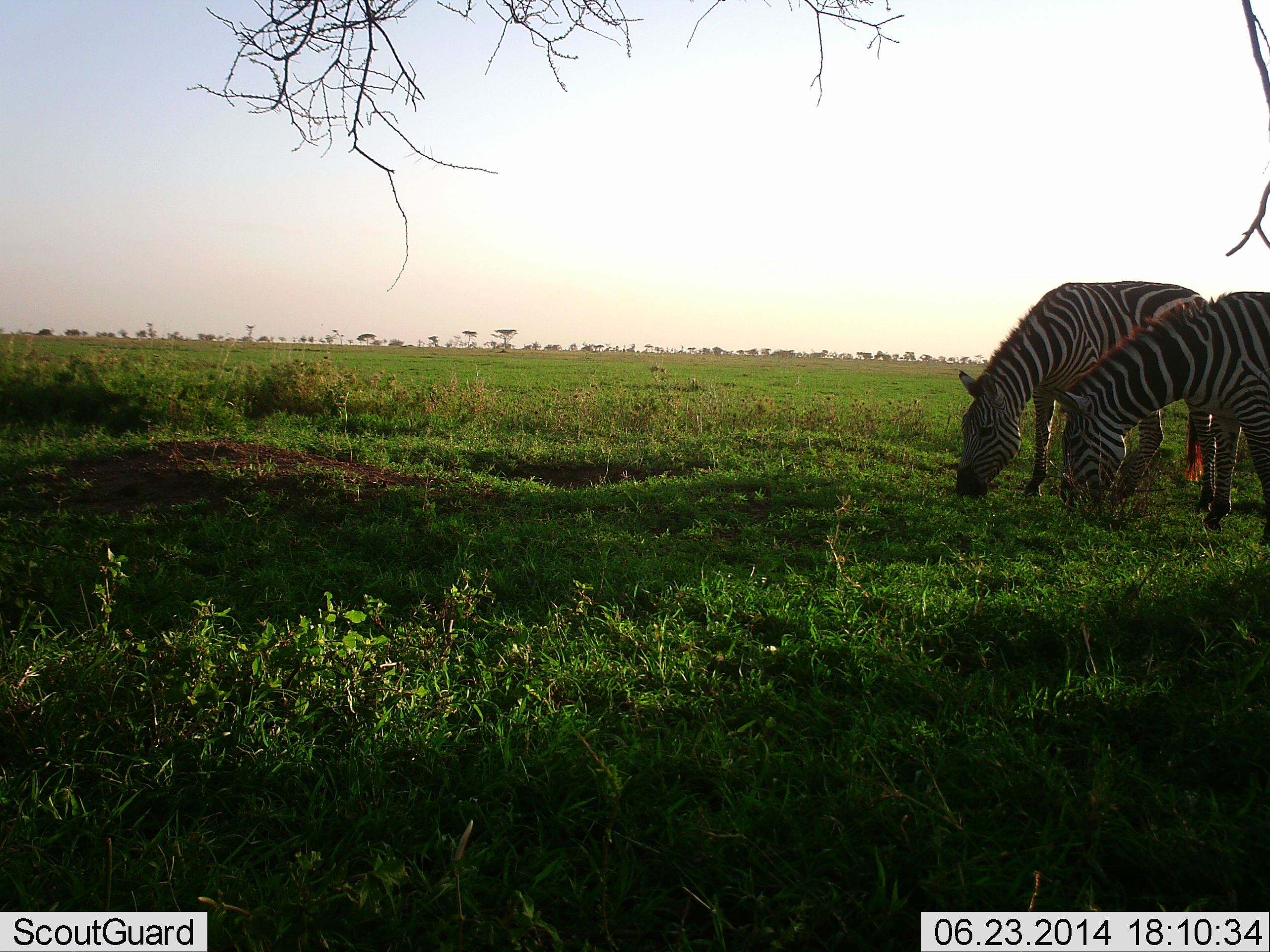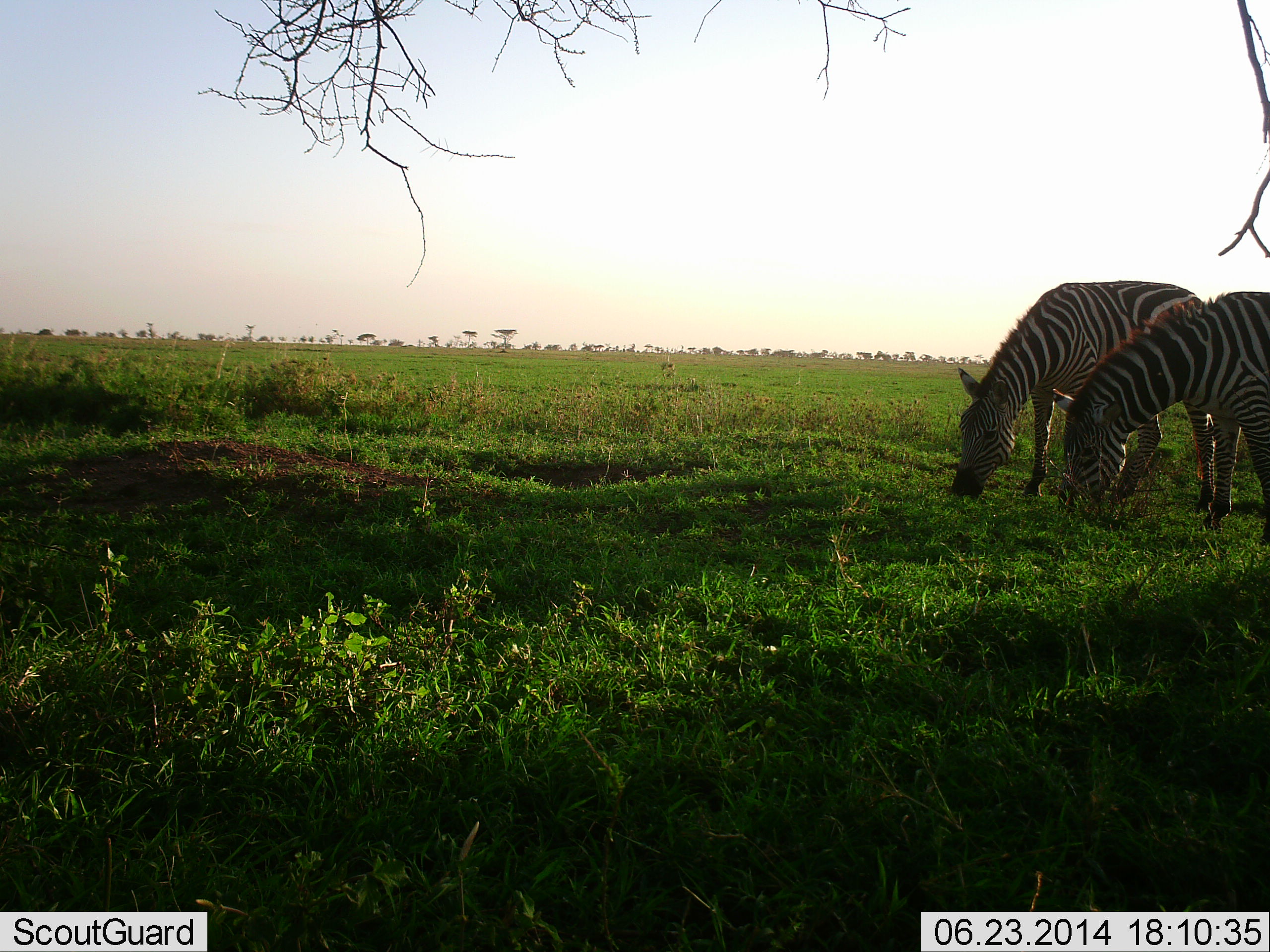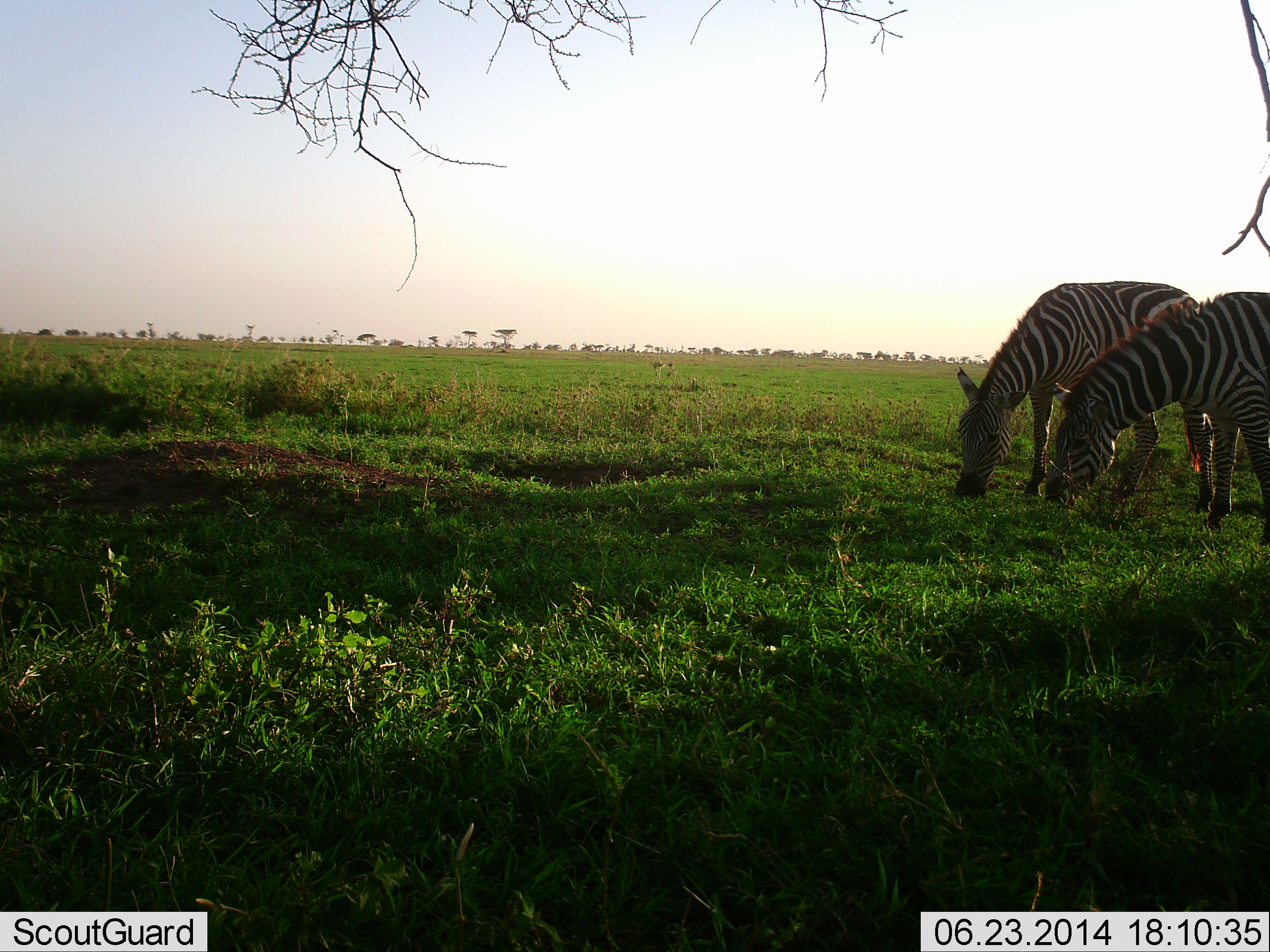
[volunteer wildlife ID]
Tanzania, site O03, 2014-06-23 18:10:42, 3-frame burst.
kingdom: Animalia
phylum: Chordata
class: Mammalia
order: Perissodactyla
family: Equidae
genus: Equus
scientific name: Equus quagga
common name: plains zebra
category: zebra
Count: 2.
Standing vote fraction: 30%.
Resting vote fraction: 0%.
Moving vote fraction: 10%.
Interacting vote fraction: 0%.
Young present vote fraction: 0%.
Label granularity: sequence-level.